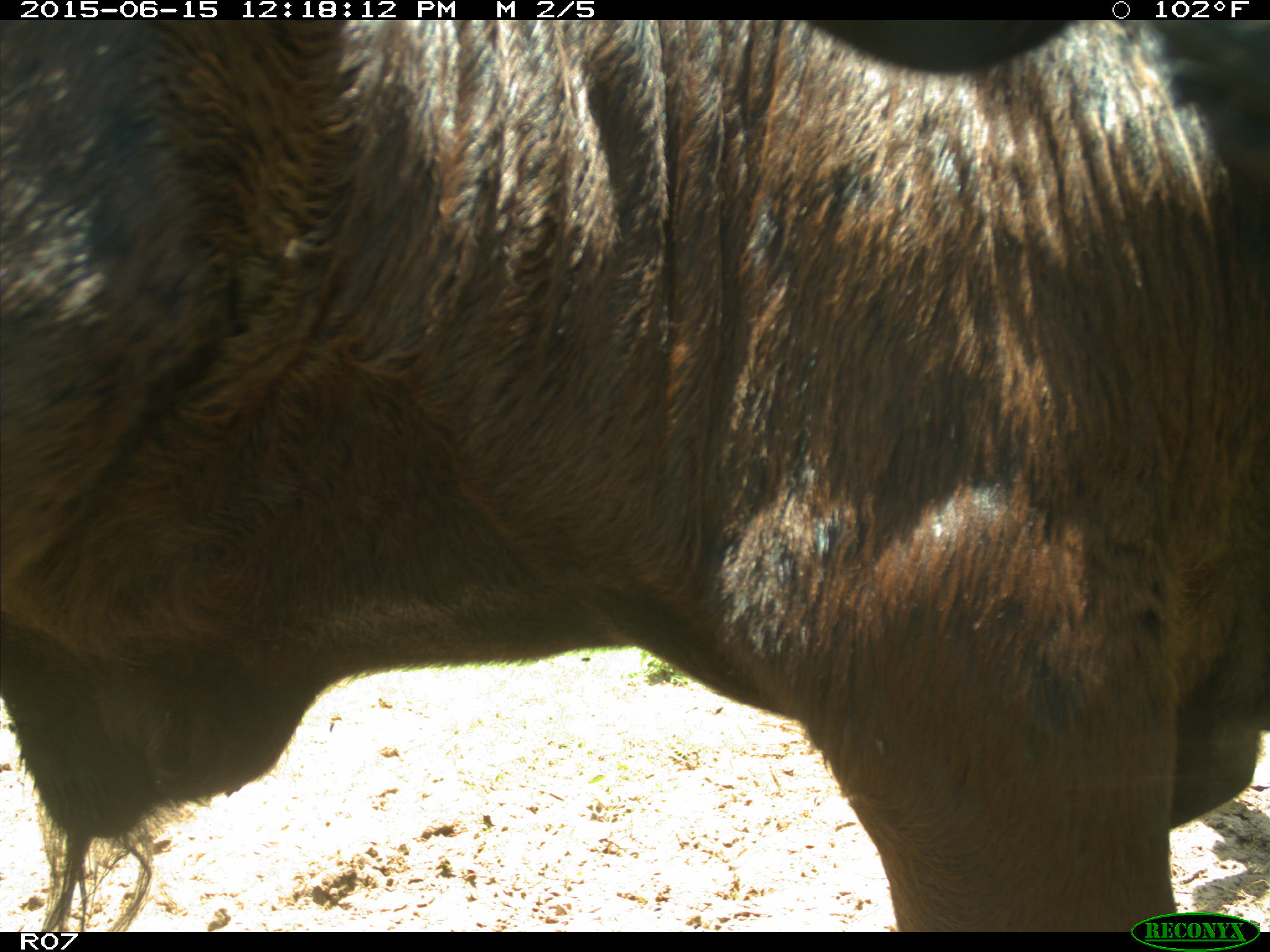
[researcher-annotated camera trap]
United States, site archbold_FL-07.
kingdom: Animalia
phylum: Chordata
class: Mammalia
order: Artiodactyla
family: Bovidae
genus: Bos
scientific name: Bos taurus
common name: domestic cow